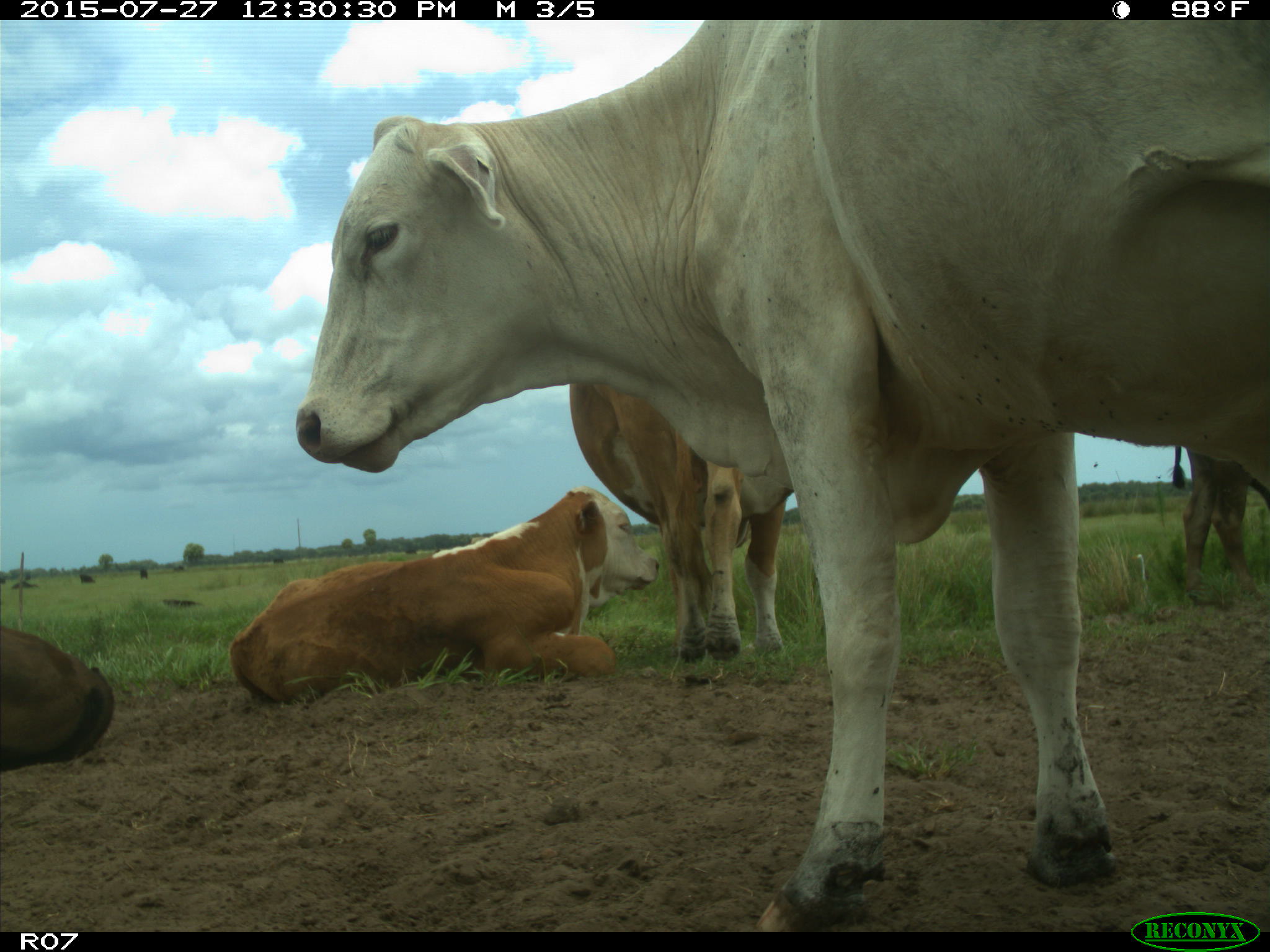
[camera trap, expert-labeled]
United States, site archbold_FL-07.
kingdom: Animalia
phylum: Chordata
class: Mammalia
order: Artiodactyla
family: Bovidae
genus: Bos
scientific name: Bos taurus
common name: domestic cow